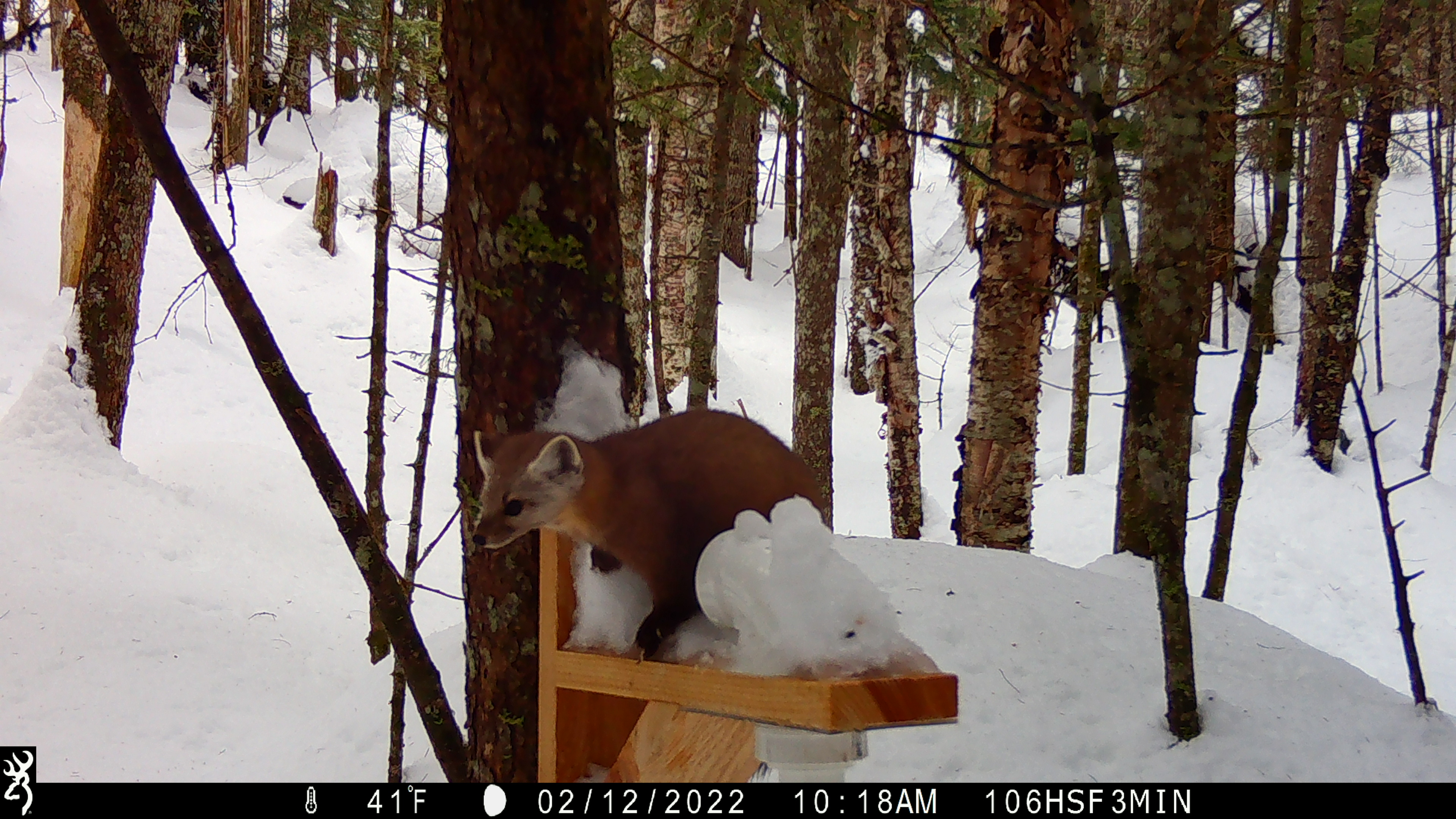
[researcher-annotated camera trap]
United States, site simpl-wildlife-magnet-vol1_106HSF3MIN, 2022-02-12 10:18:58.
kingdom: Animalia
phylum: Chordata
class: Mammalia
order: Carnivora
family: Mustelidae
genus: Martes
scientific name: Martes americana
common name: american marten